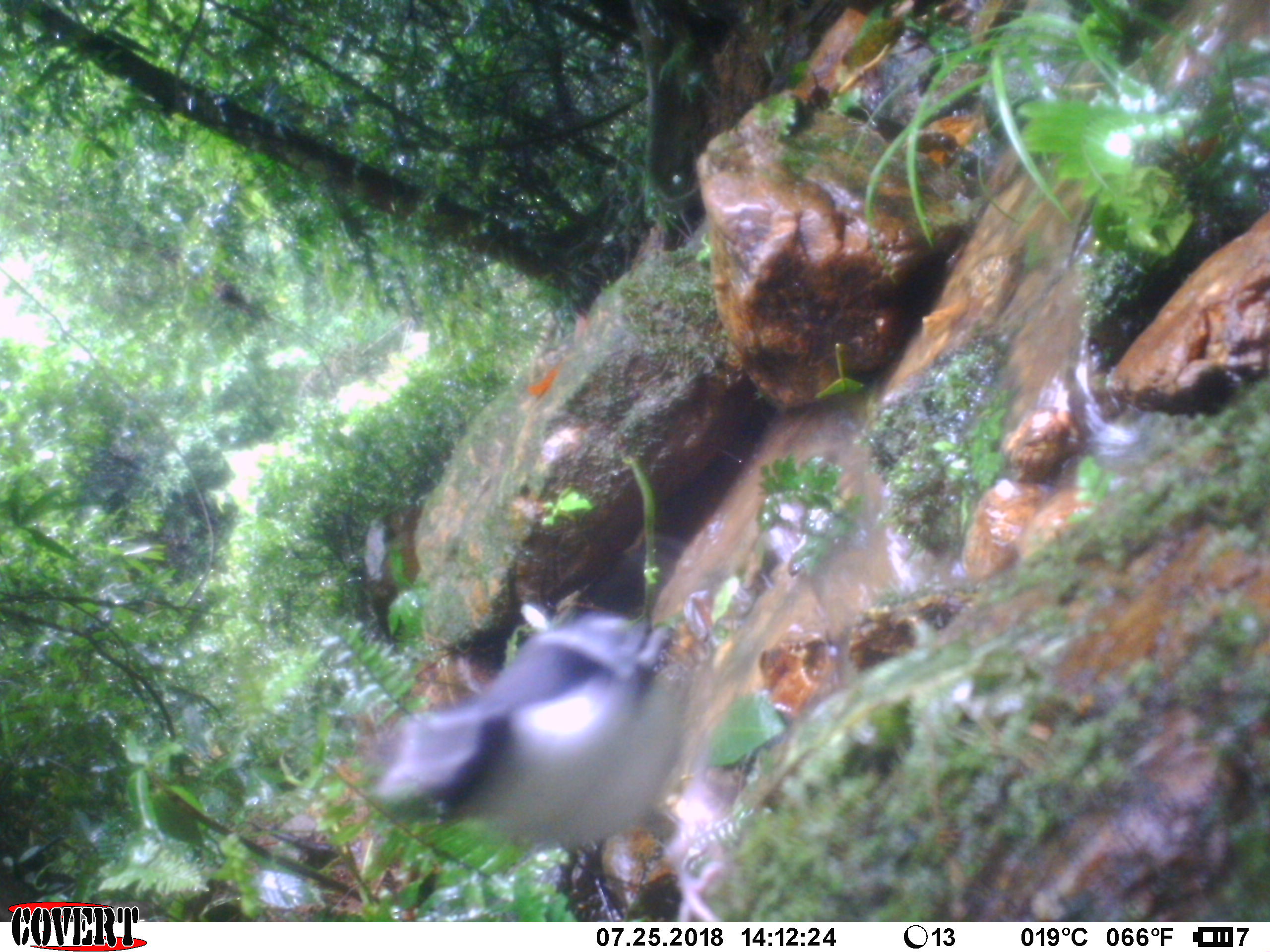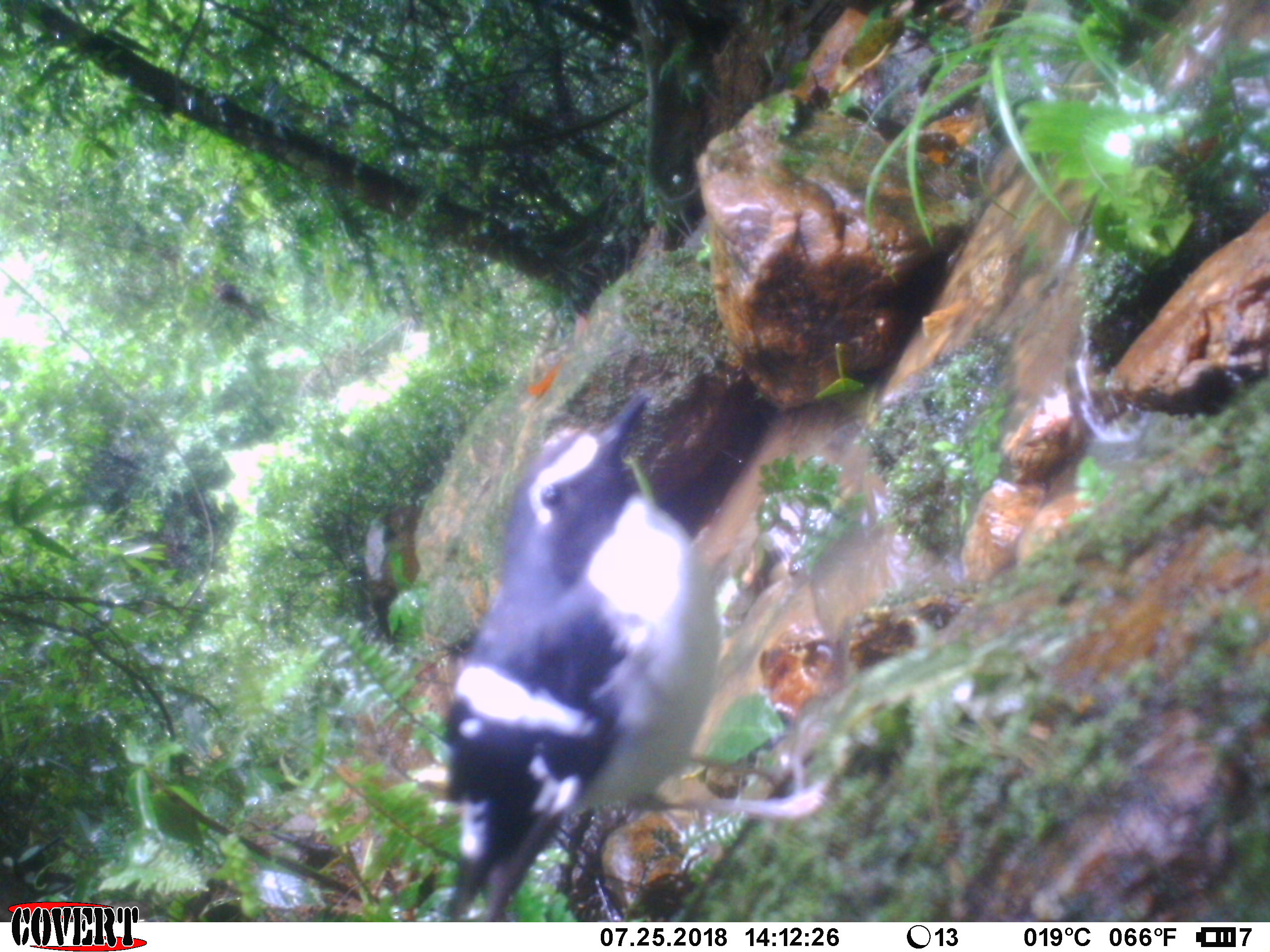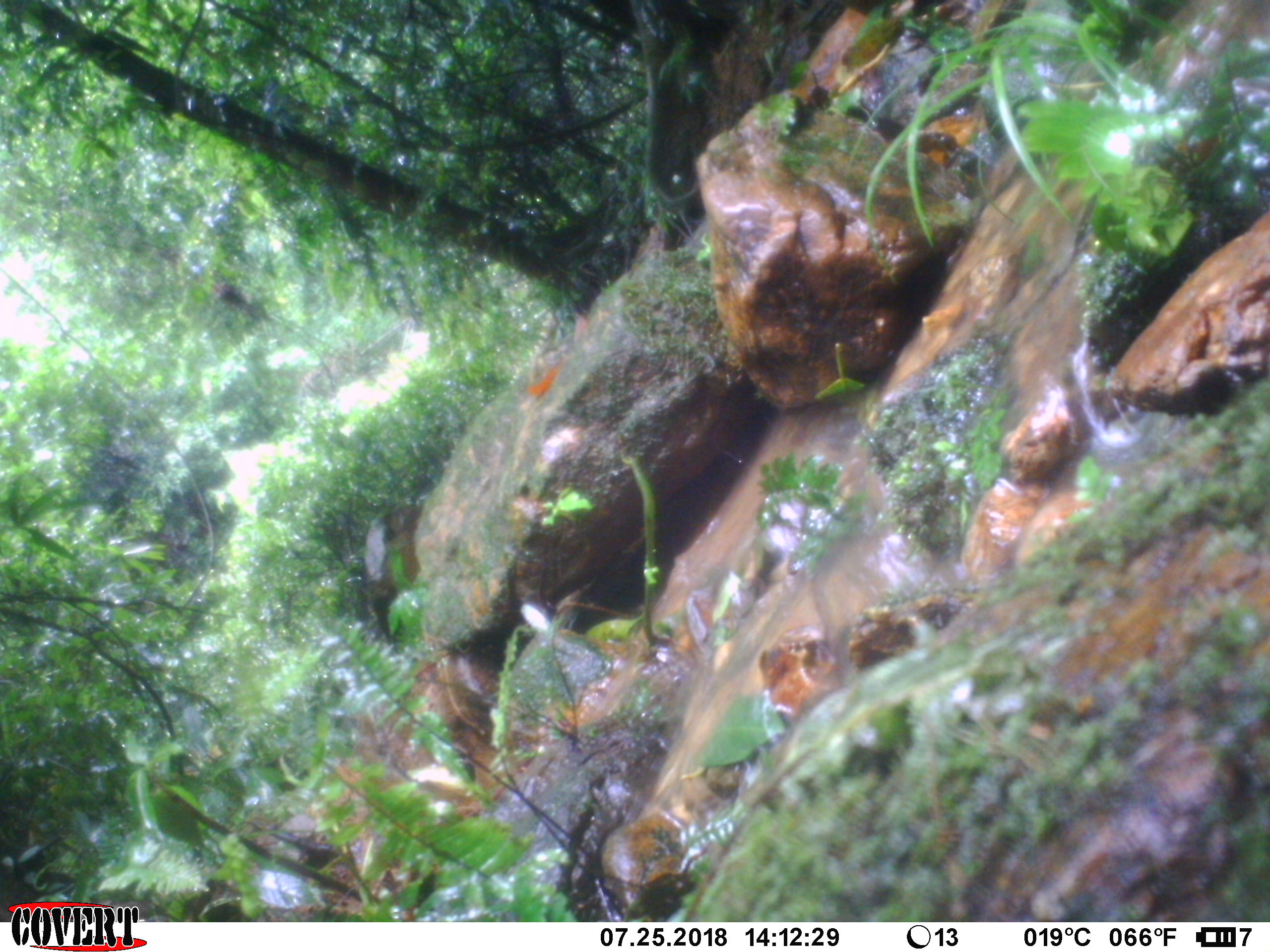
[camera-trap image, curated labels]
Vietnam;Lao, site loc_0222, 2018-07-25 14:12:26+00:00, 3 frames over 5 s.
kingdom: Animalia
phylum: Chordata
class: Aves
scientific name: Aves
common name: bird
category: unidentified bird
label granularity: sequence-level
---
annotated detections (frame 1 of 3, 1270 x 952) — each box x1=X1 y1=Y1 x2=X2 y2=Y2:
unidentified bird: x1=373 y1=603 x2=692 y2=844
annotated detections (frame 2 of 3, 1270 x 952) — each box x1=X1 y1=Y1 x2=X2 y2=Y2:
unidentified bird: x1=445 y1=390 x2=830 y2=922